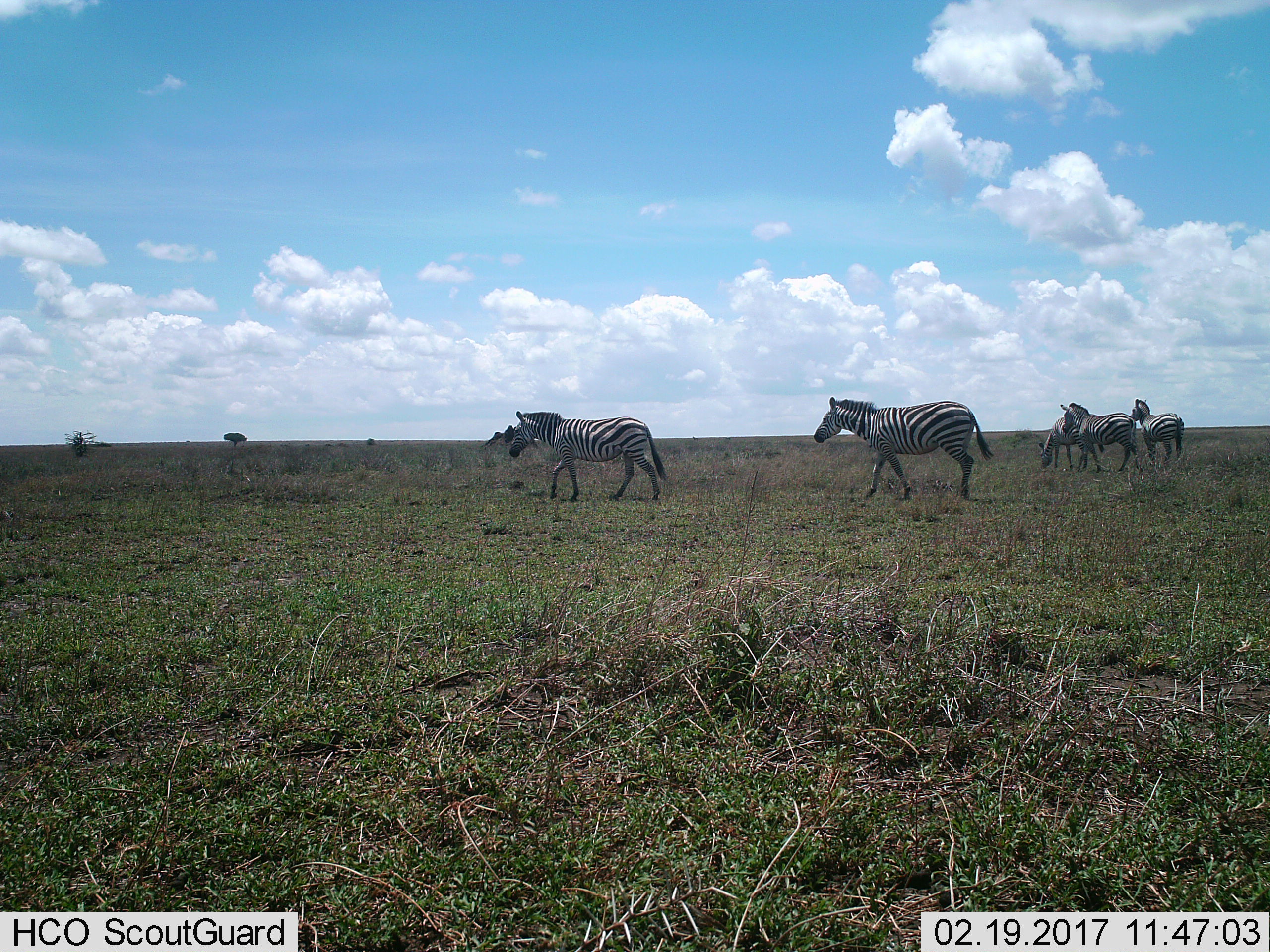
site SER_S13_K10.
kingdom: Animalia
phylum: Chordata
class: Mammalia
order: Perissodactyla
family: Equidae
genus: Equus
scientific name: Equus quagga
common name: plains zebra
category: zebraplains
Zebraplains (plains zebra) (Equus quagga), count 5. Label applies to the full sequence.